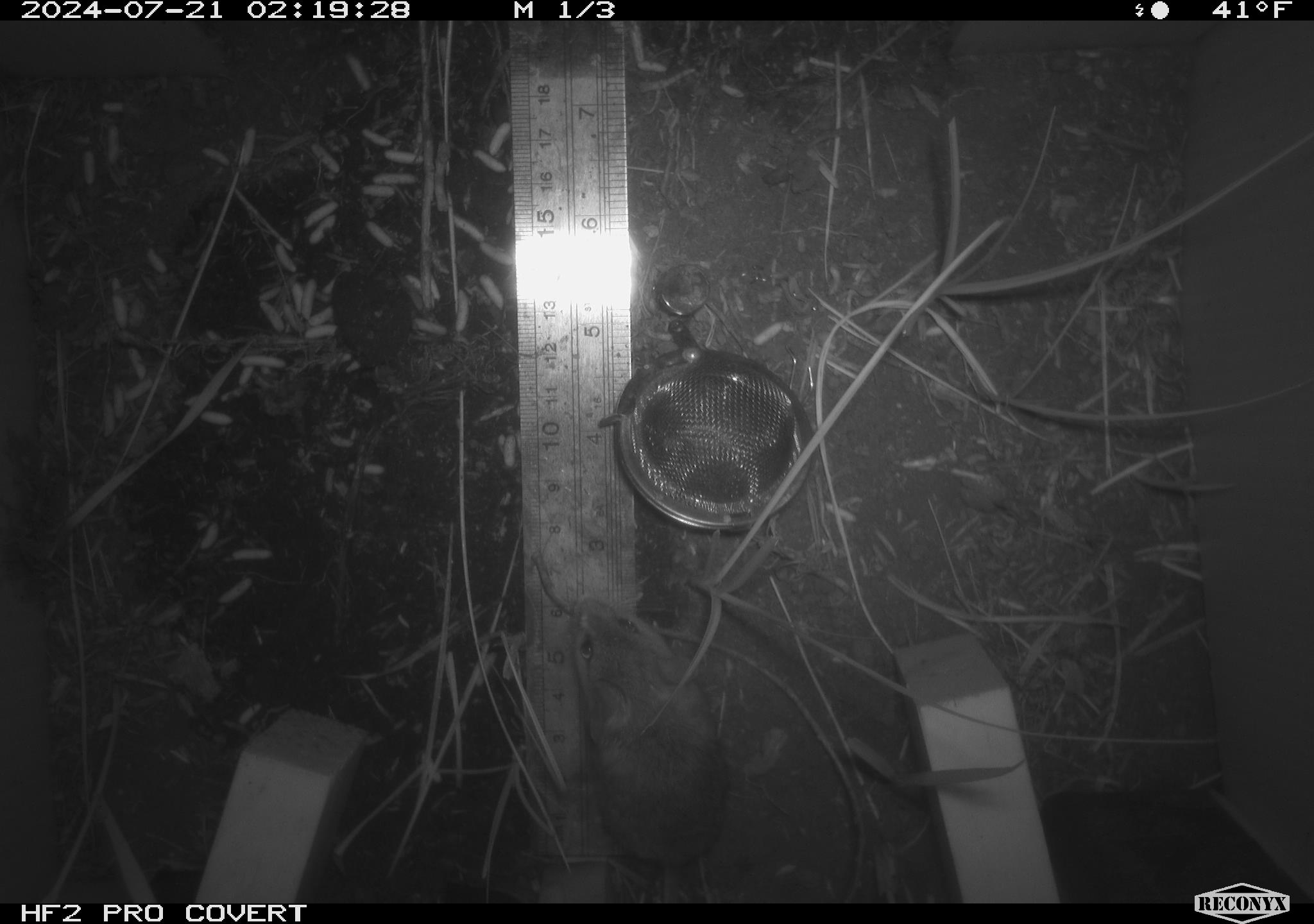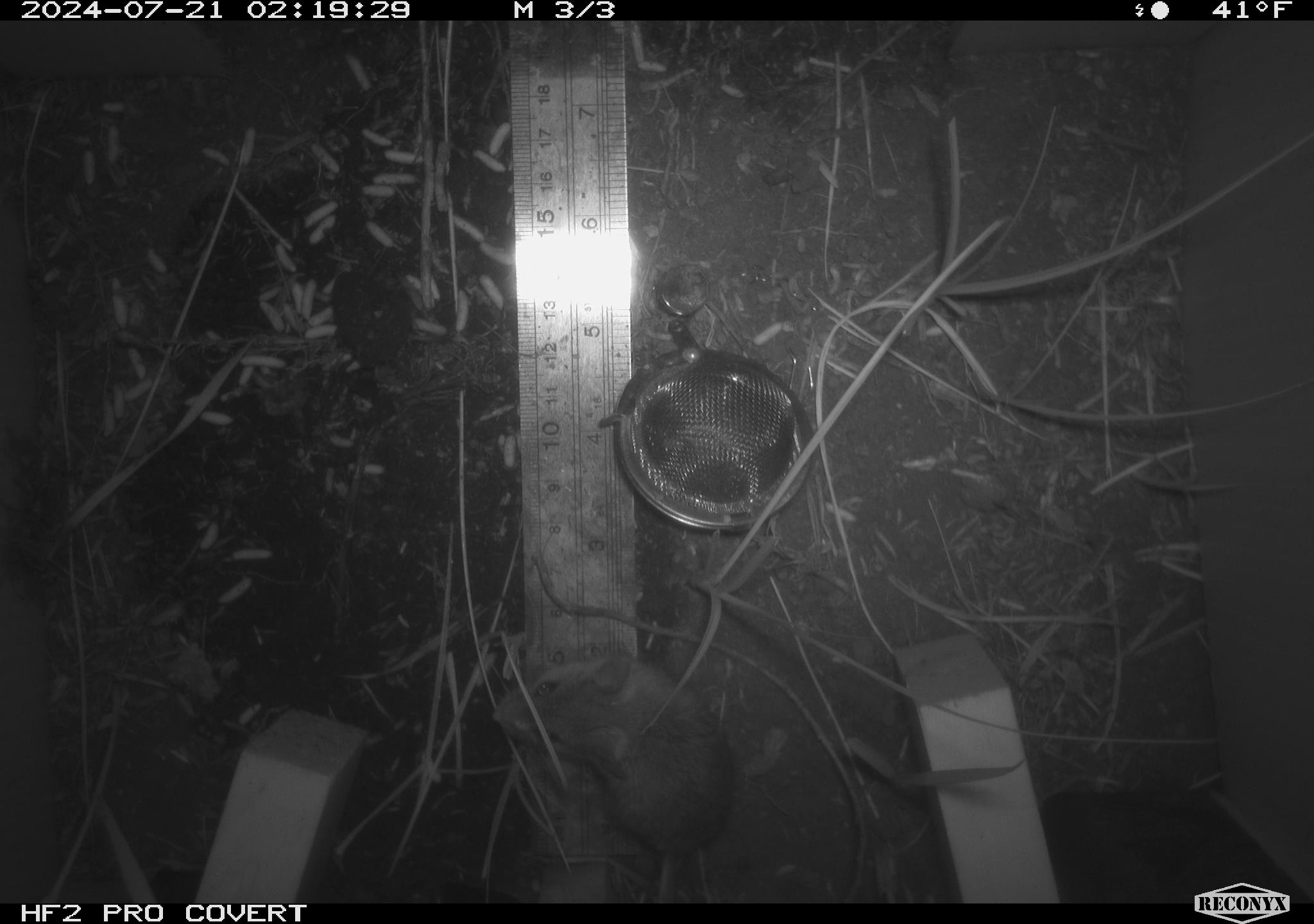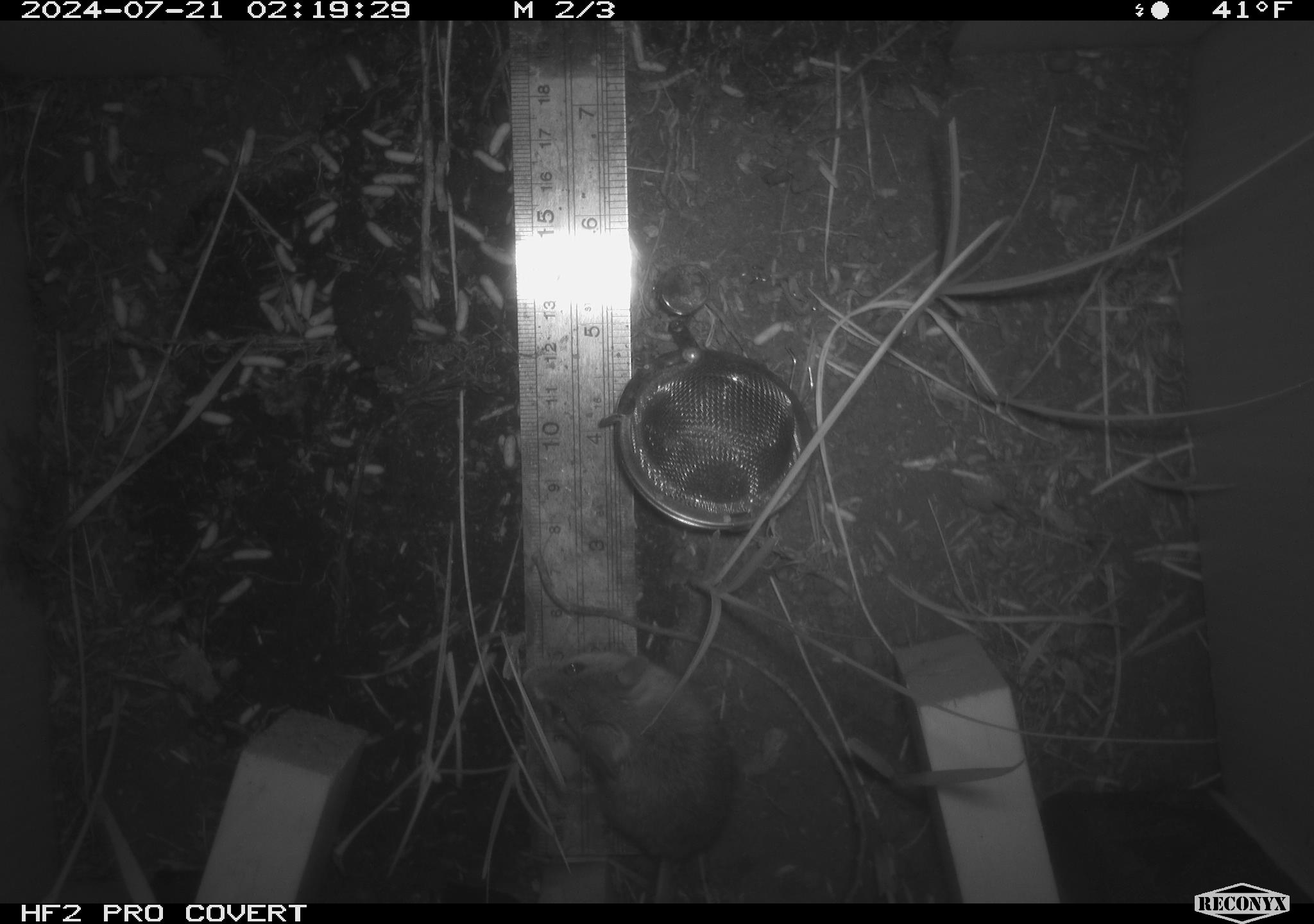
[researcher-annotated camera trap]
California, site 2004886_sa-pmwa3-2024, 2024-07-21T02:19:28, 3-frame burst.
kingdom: Animalia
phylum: Chordata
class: Mammalia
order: Rodentia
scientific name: Rodentia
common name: mouse species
Mouse species (Rodentia).